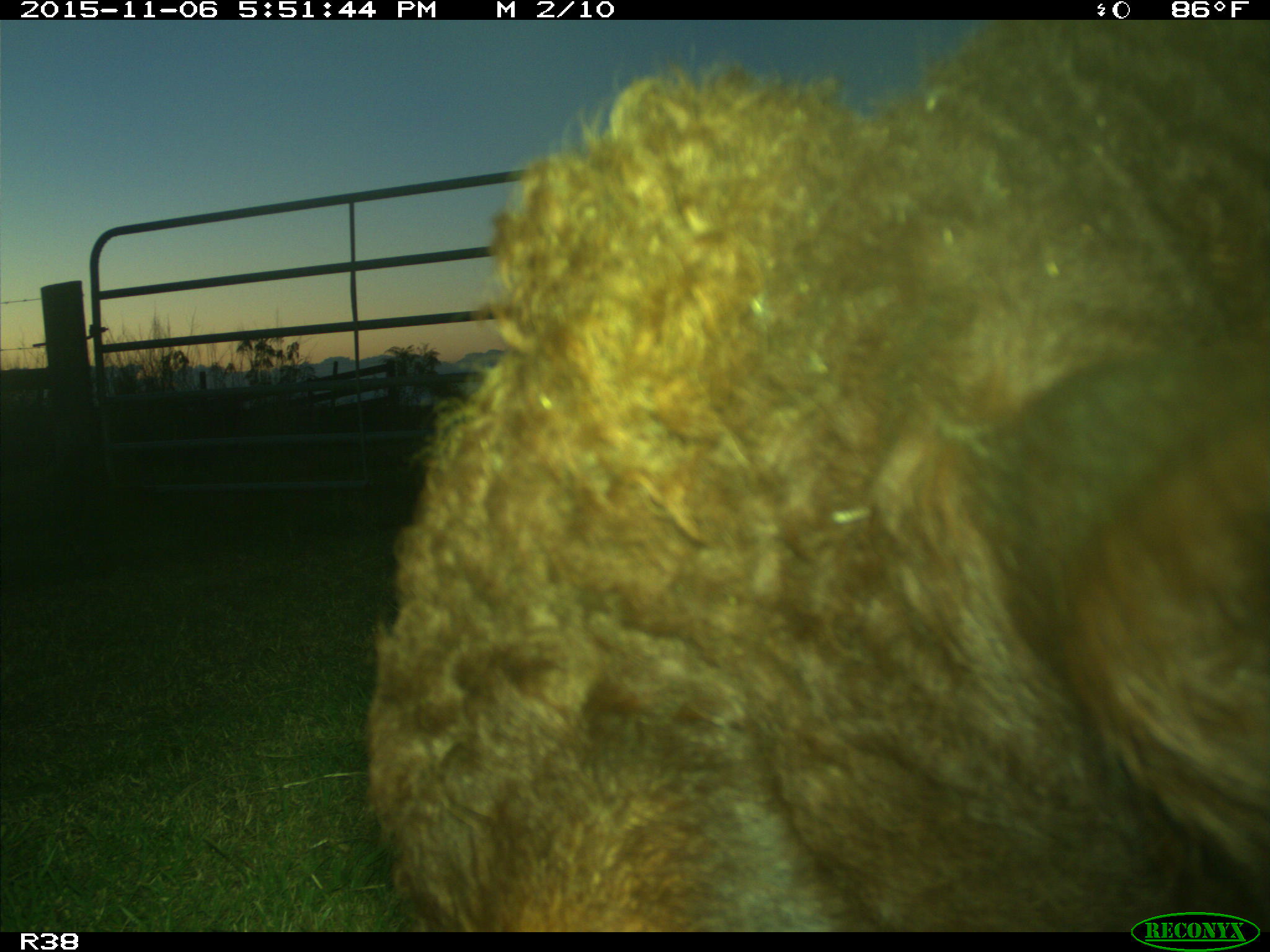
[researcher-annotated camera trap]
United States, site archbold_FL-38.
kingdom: Animalia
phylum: Chordata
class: Mammalia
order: Artiodactyla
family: Bovidae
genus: Bos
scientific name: Bos taurus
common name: domestic cow